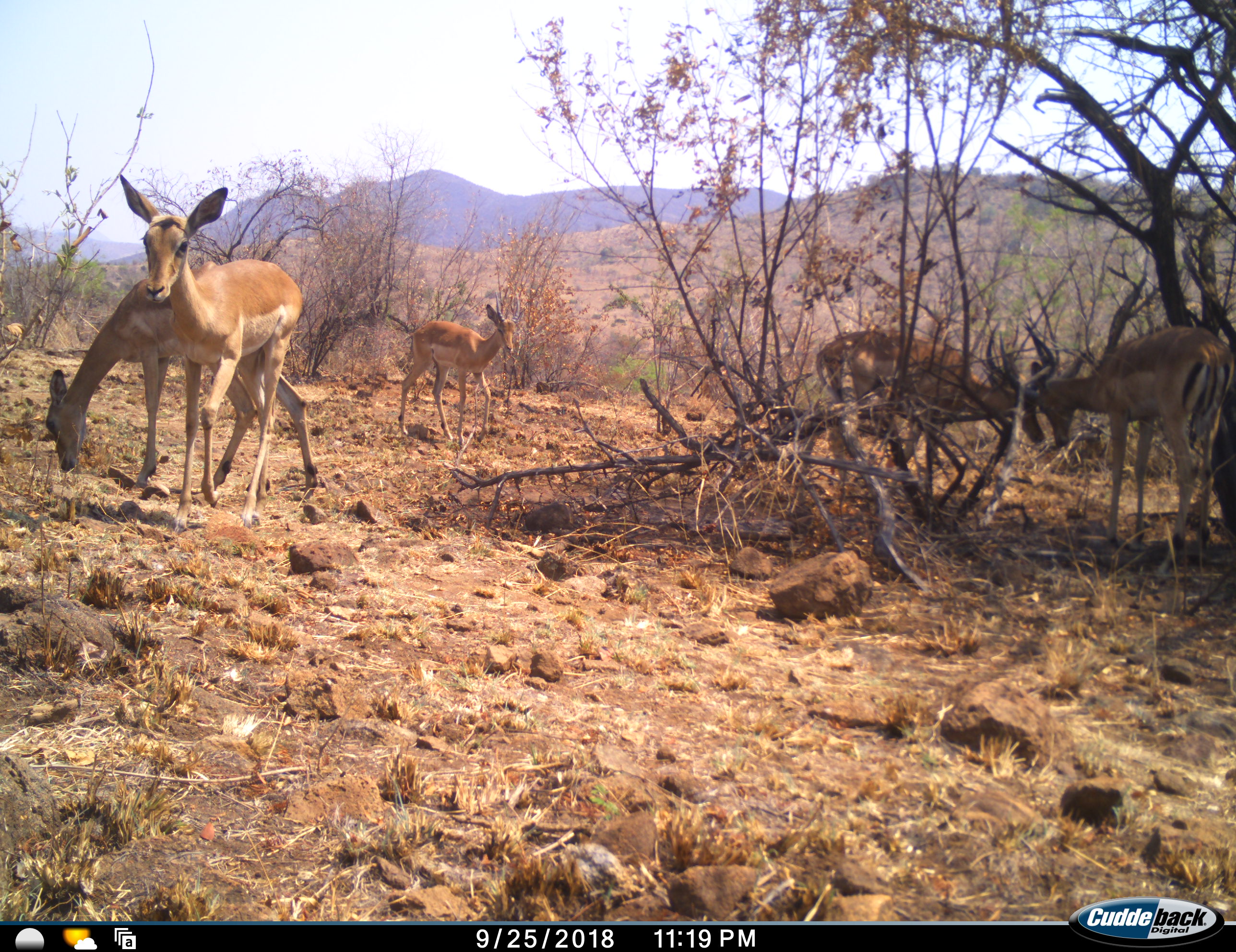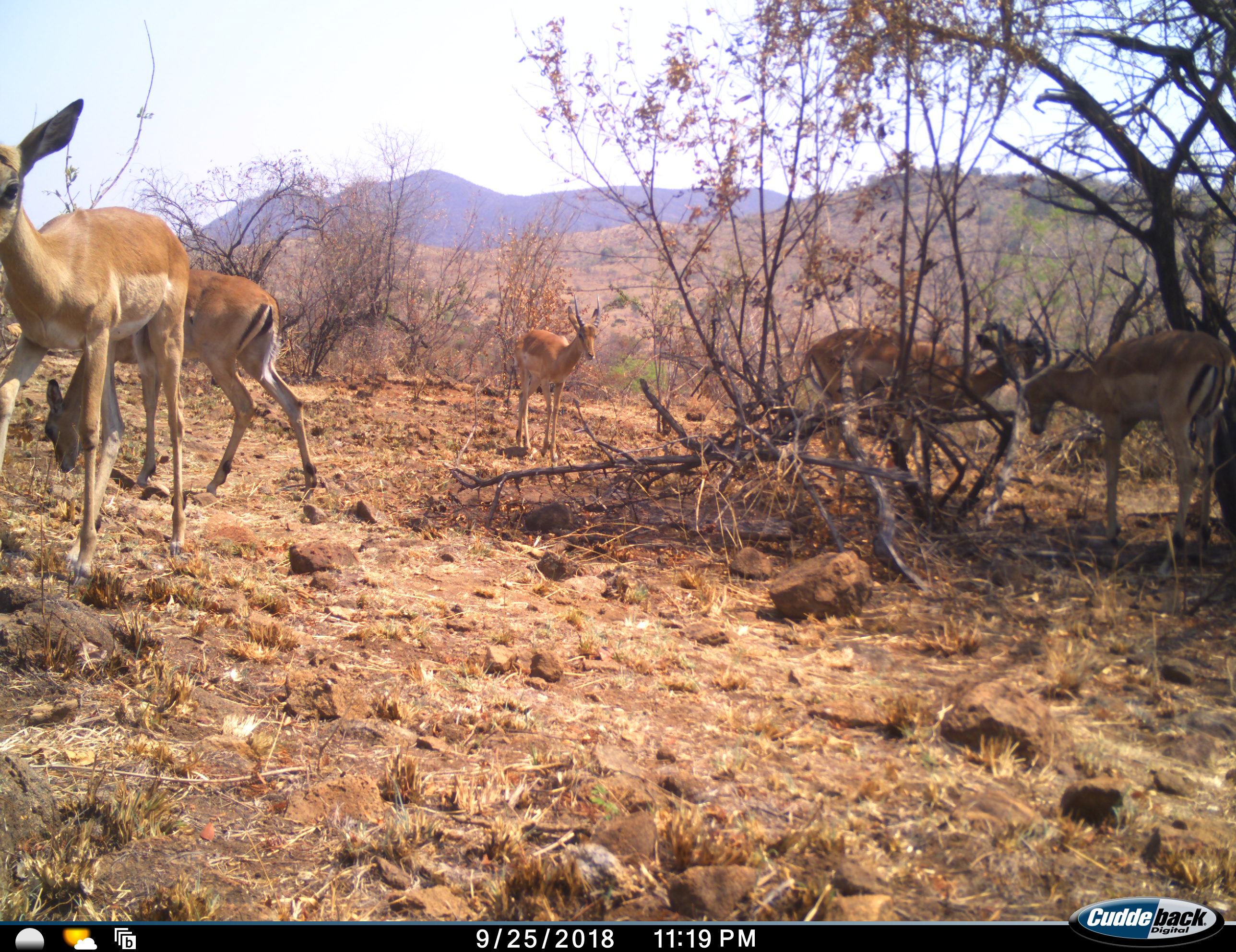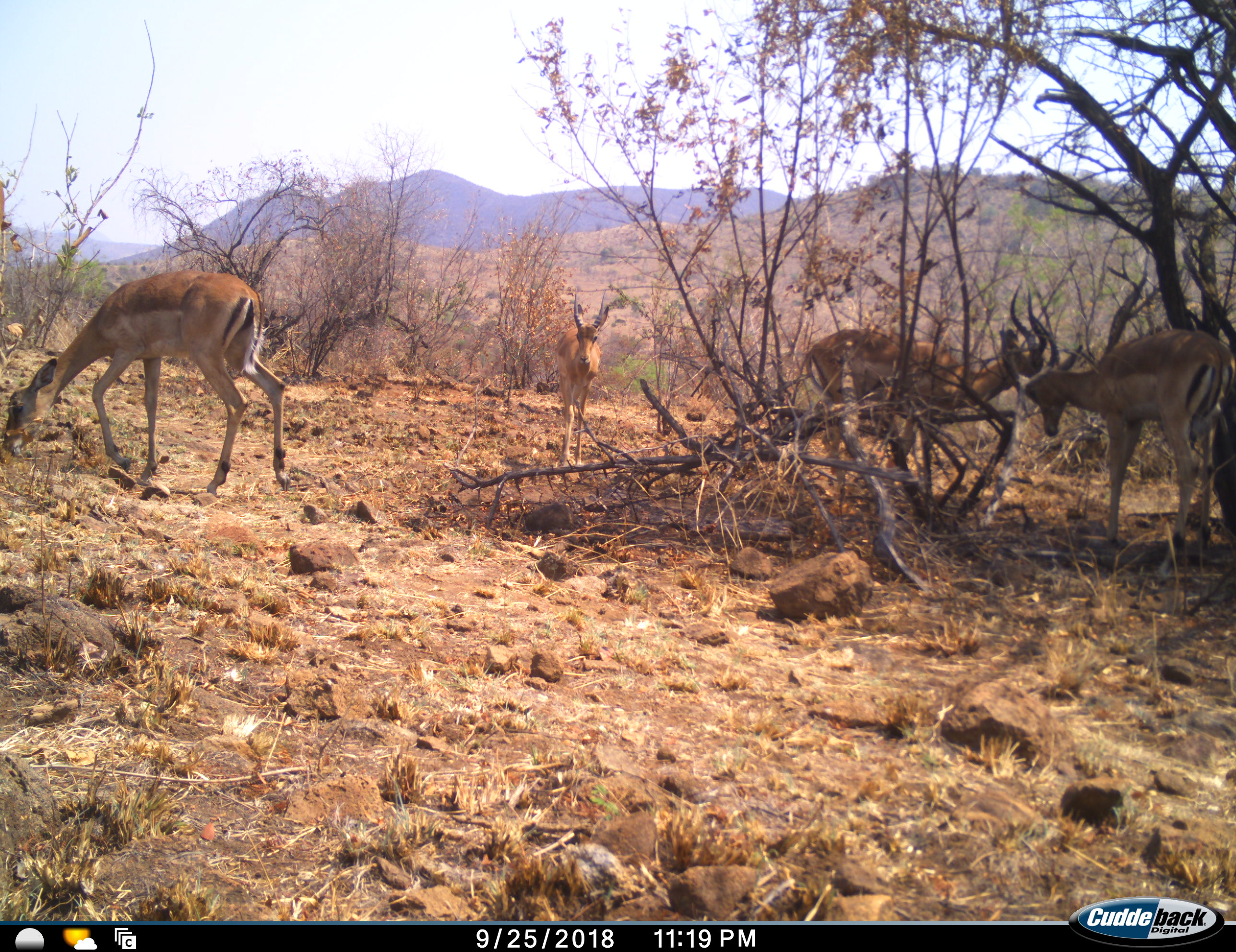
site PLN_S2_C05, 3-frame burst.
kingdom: Animalia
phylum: Chordata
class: Mammalia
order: Artiodactyla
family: Bovidae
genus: Aepyceros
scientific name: Aepyceros melampus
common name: impala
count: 5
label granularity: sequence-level